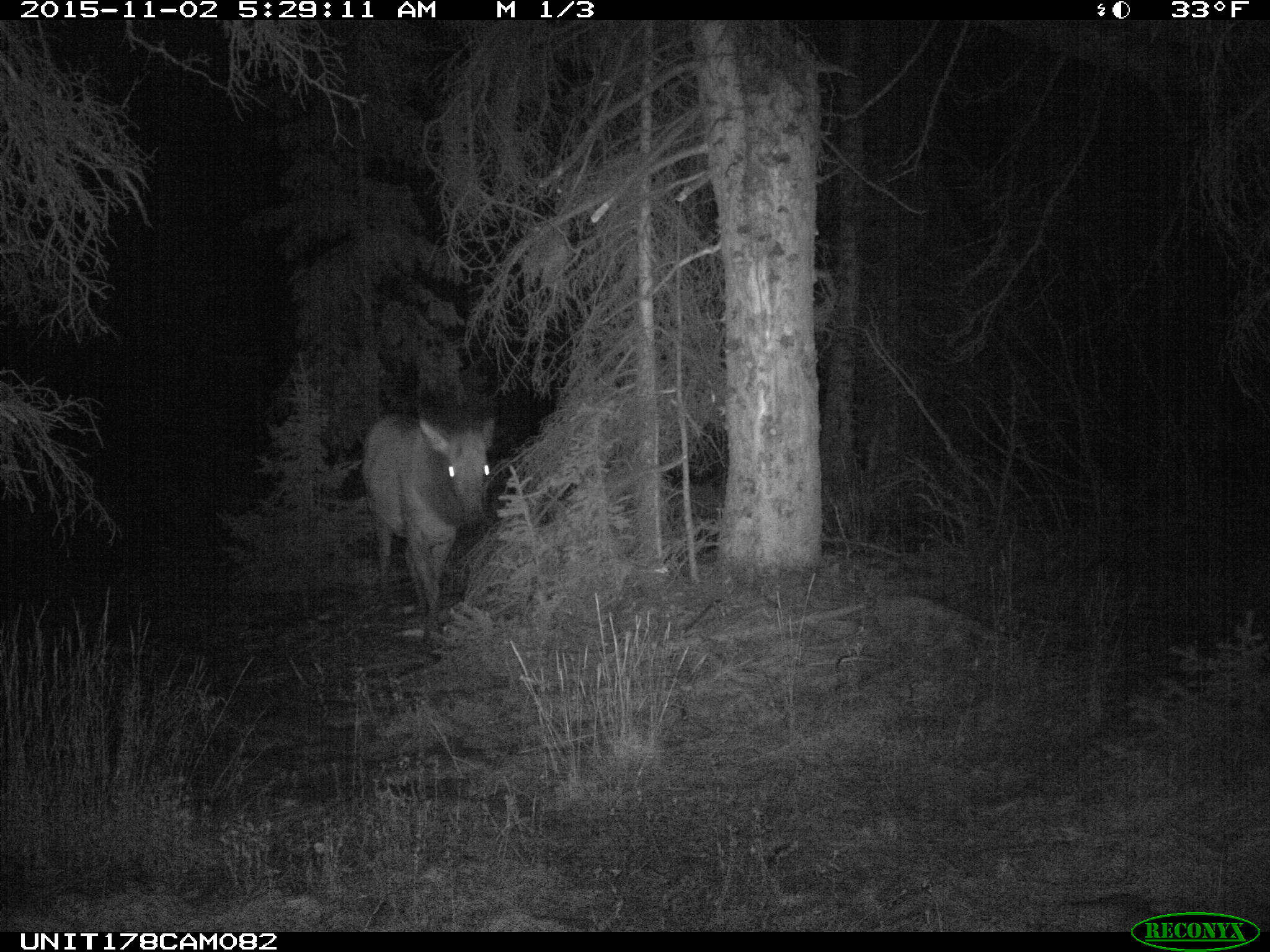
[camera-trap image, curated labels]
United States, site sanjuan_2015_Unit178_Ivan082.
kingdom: Animalia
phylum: Chordata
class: Mammalia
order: Artiodactyla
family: Cervidae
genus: Cervus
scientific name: Cervus elaphus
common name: red deer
Cervus elaphus (red deer).